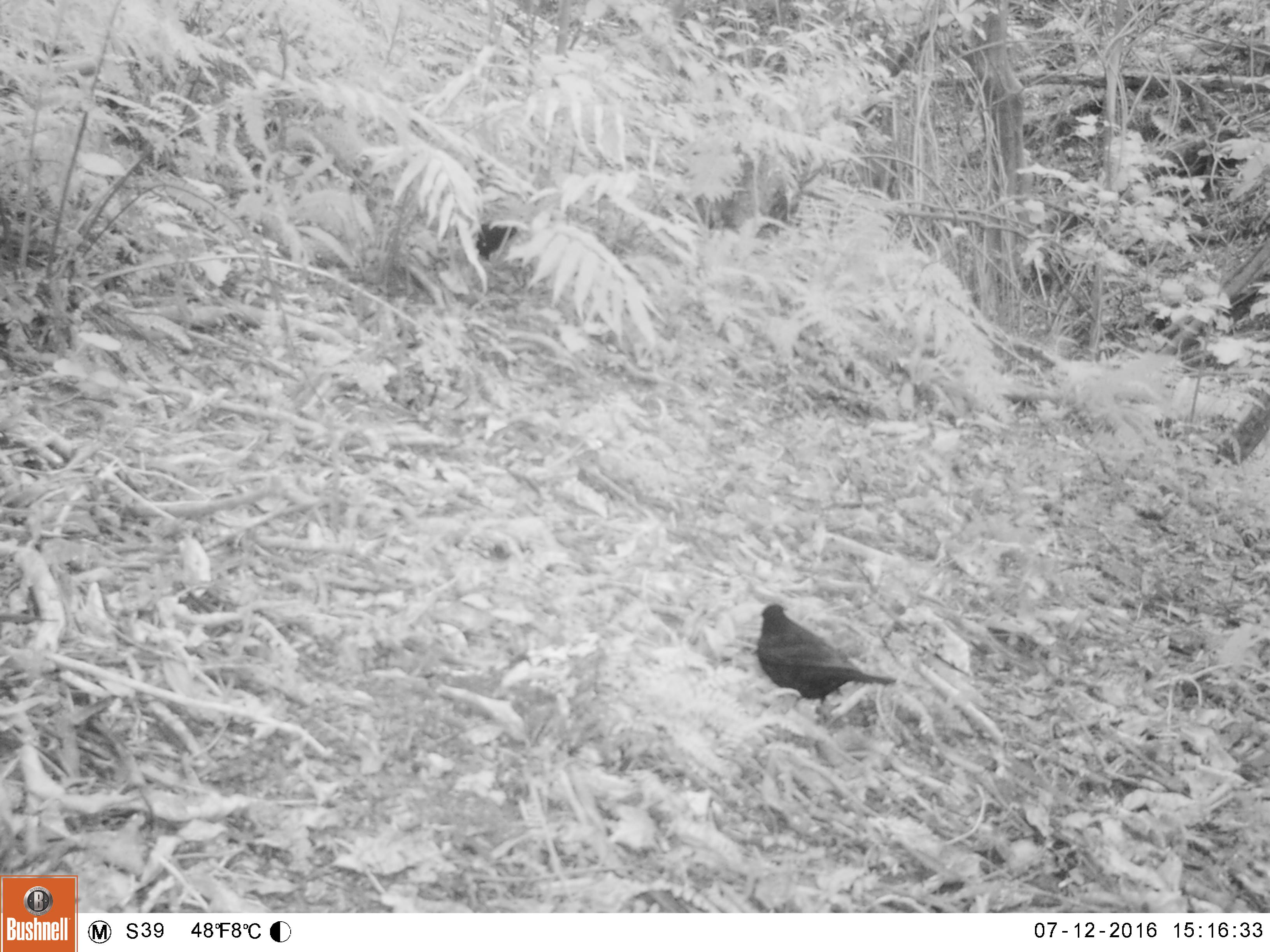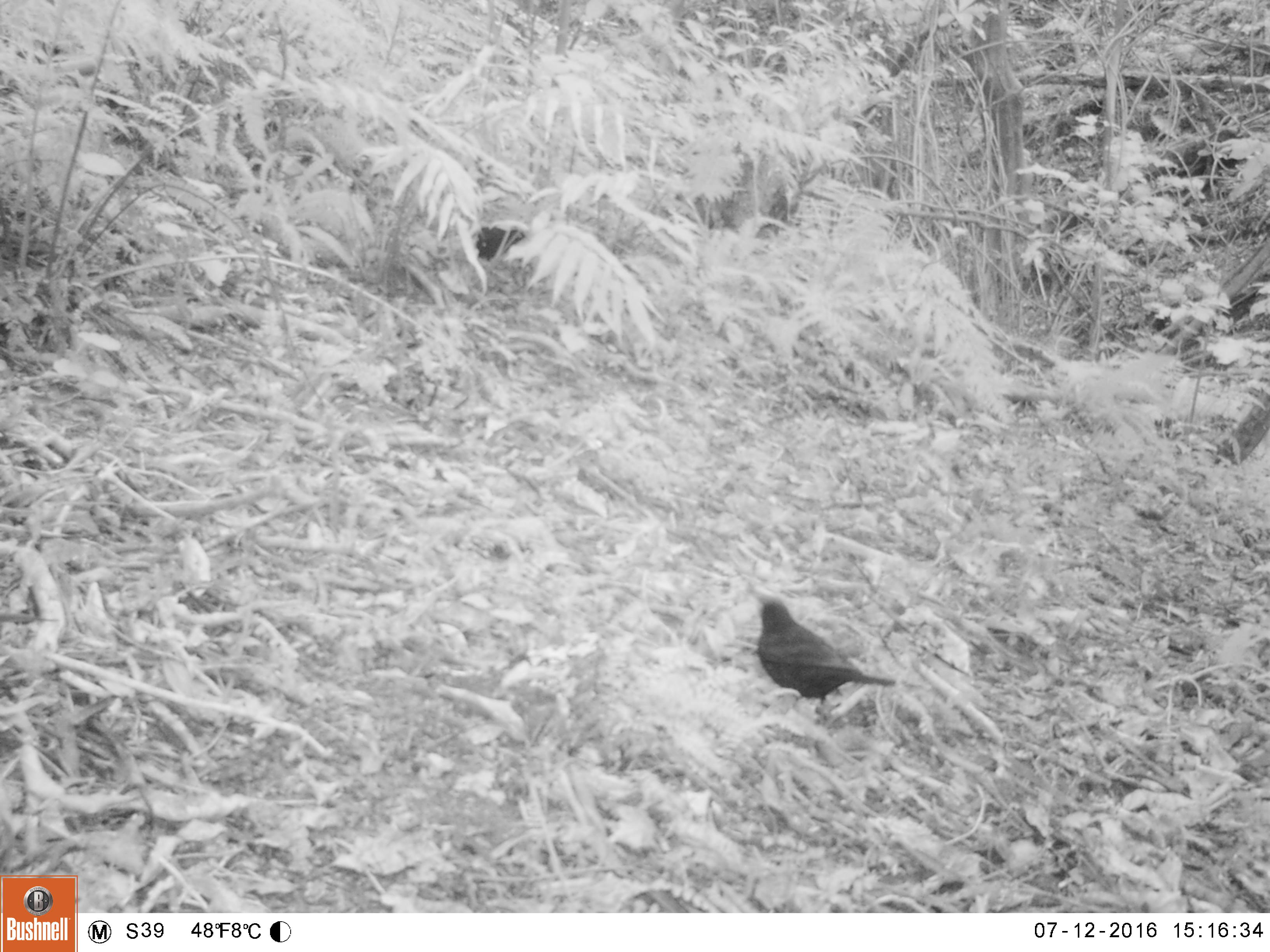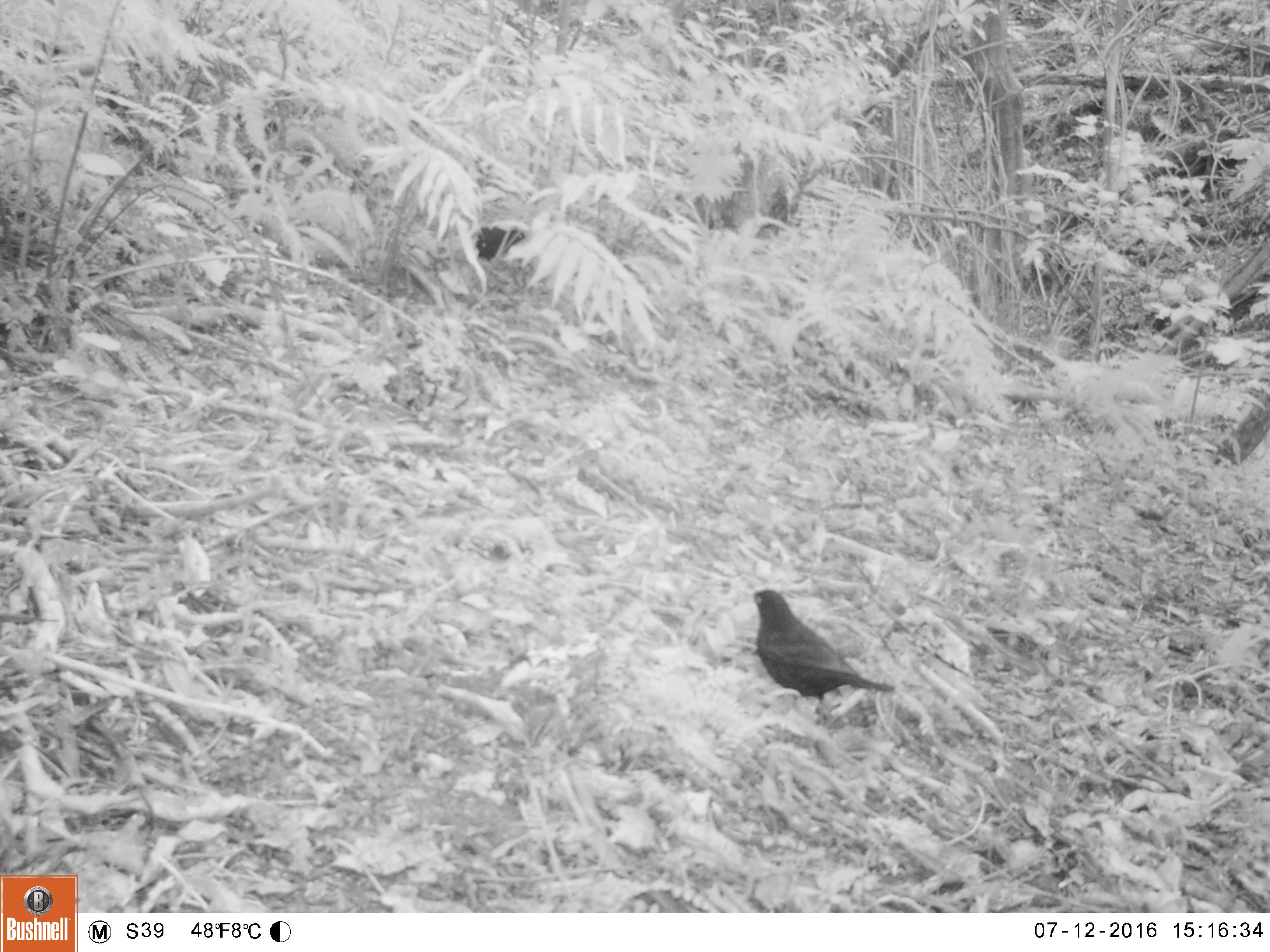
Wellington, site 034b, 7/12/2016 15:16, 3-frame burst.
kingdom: Animalia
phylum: Chordata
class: Aves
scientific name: Aves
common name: bird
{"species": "bird (Aves)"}